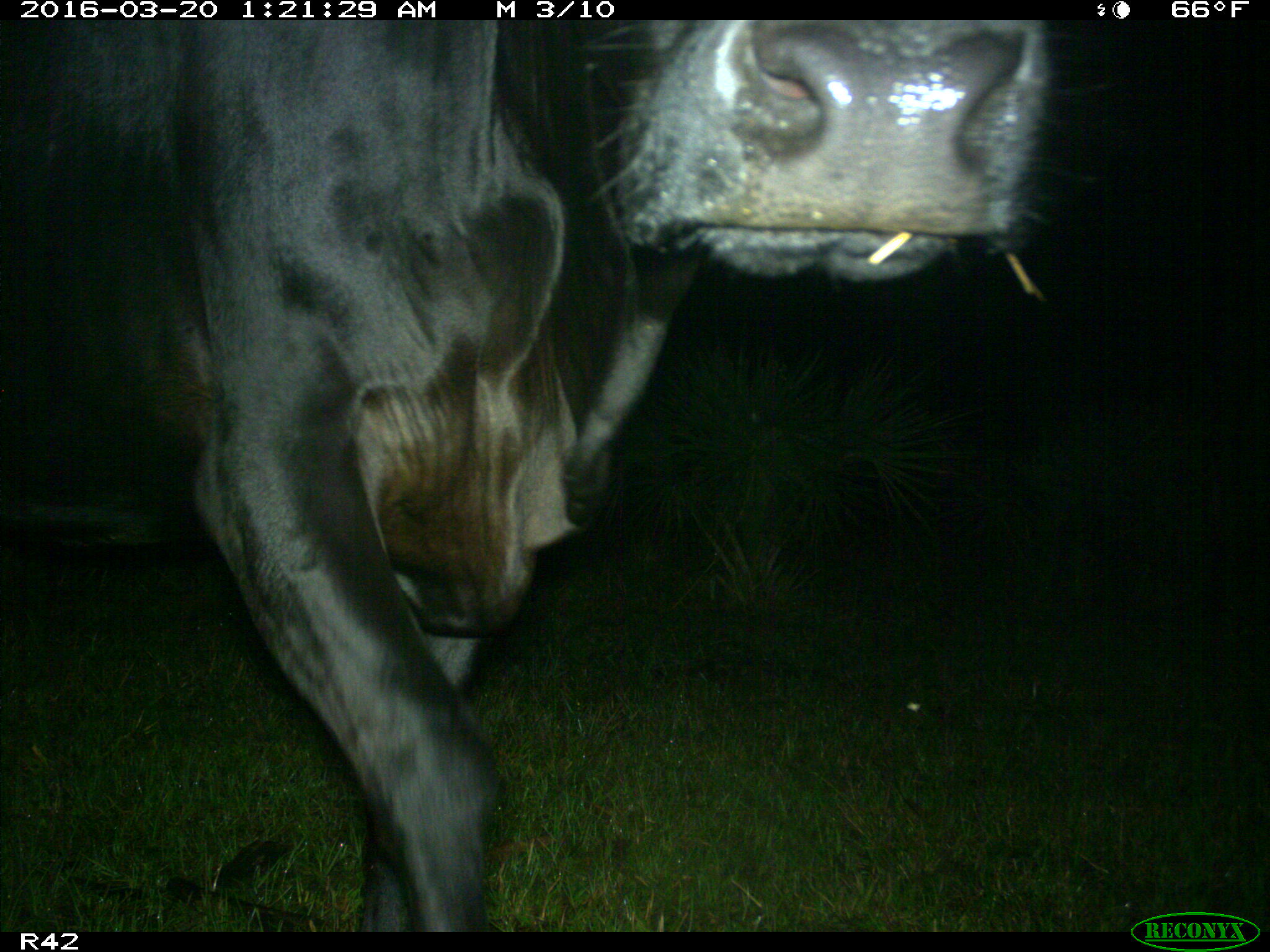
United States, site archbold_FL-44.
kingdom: Animalia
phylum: Chordata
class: Mammalia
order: Artiodactyla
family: Bovidae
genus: Bos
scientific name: Bos taurus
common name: domestic cow